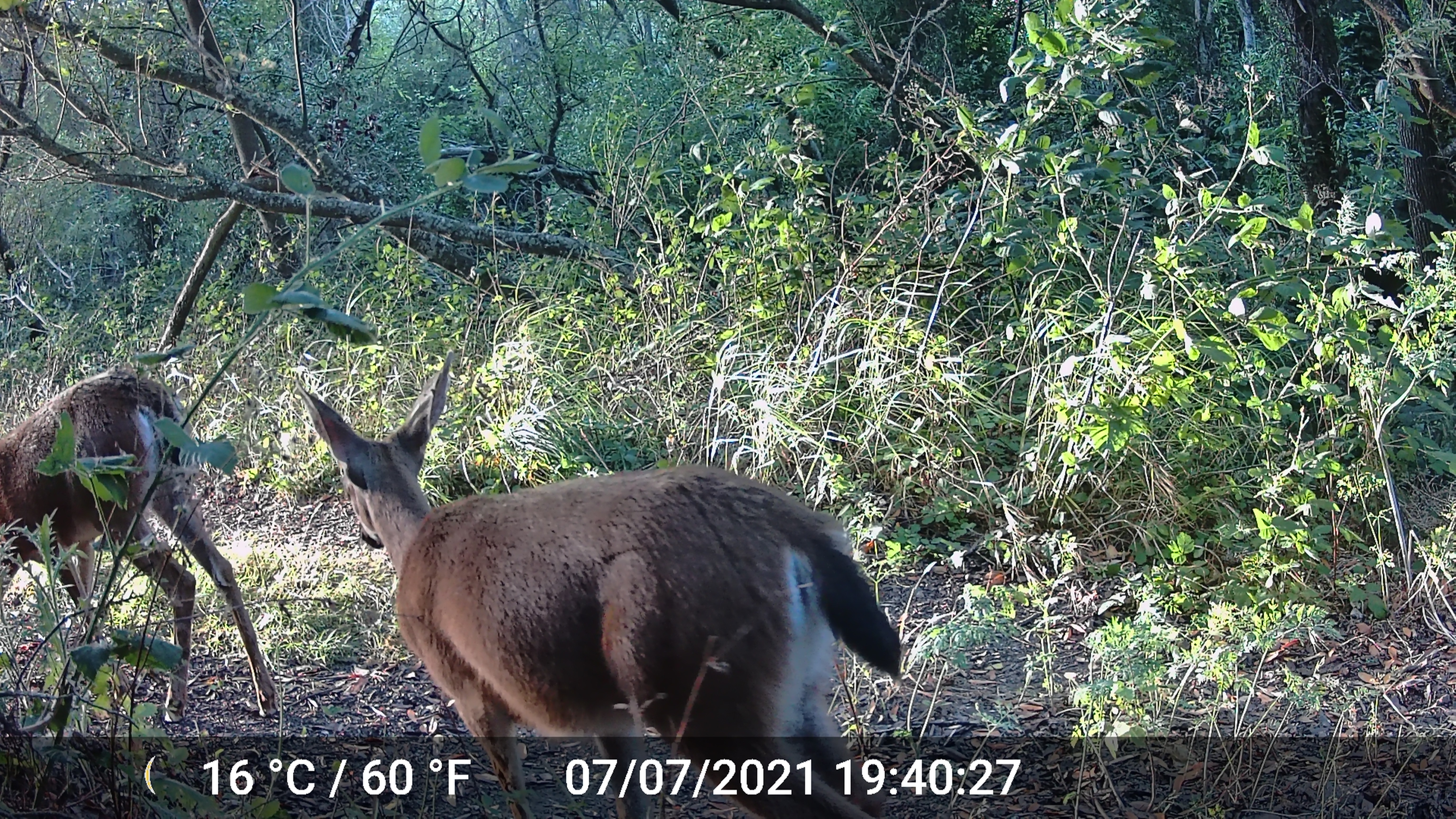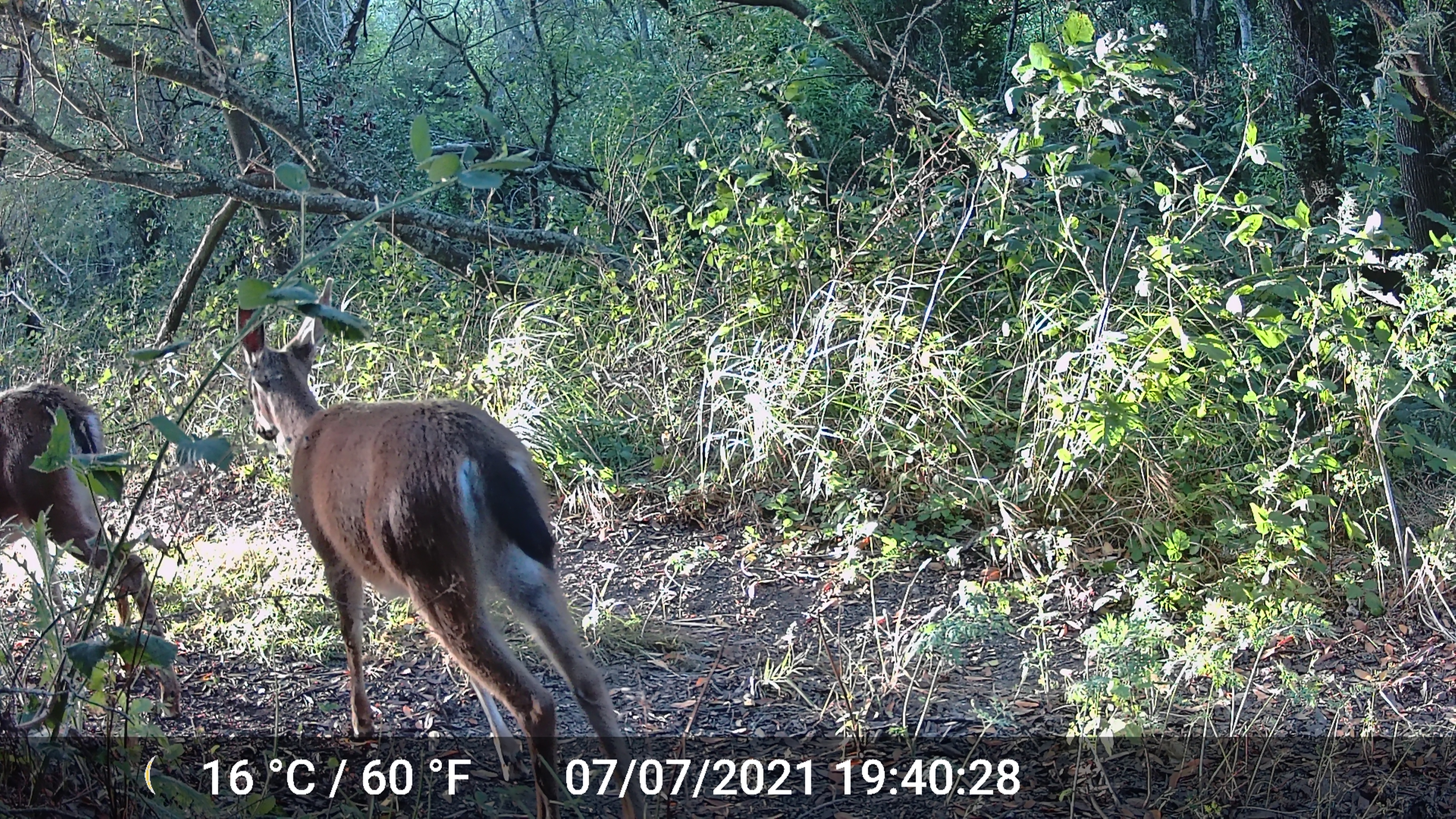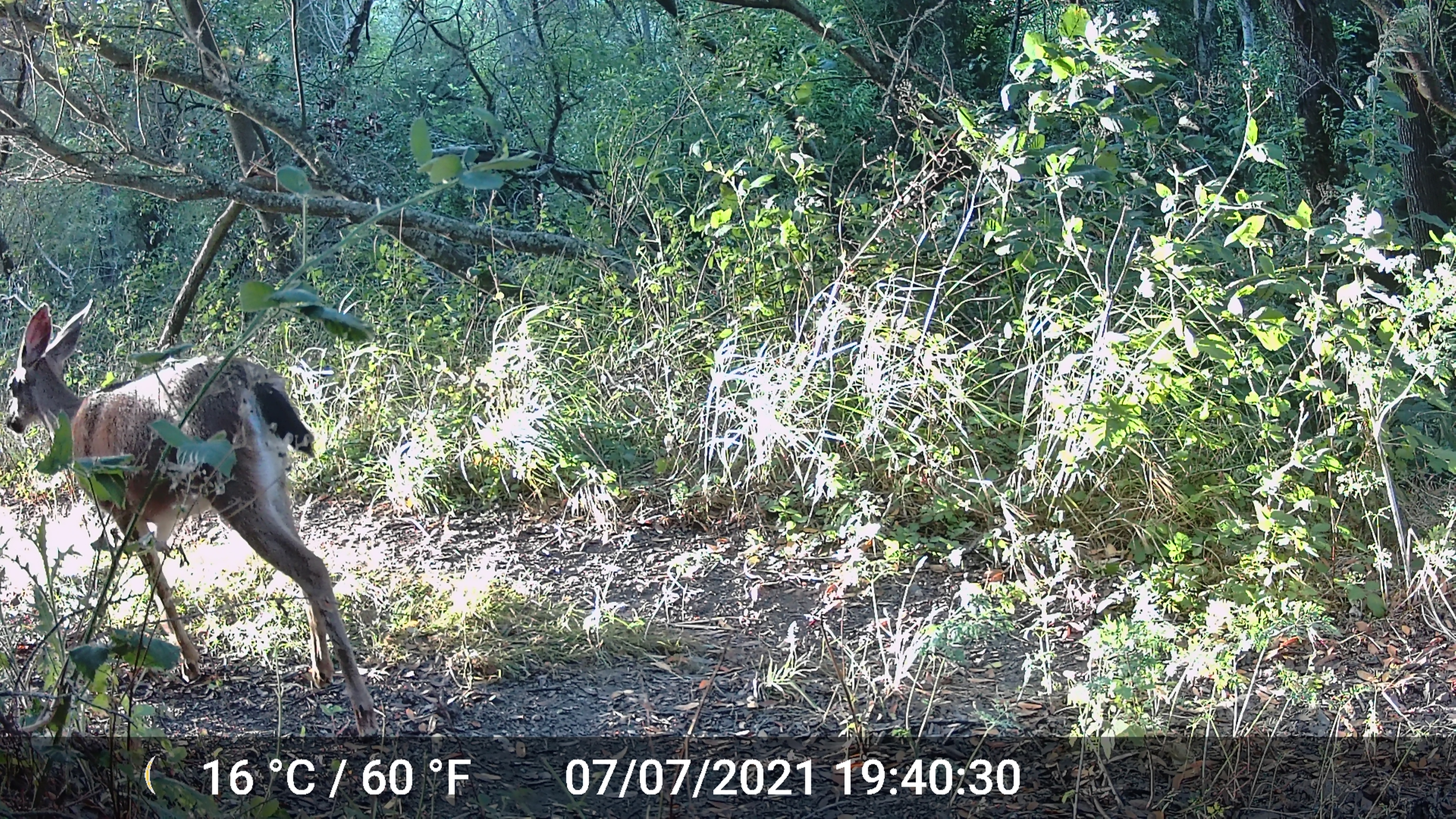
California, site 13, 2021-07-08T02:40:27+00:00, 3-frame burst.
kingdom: Animalia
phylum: Chordata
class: Mammalia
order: Artiodactyla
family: Cervidae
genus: Odocoileus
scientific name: Odocoileus hemionus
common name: mule deer